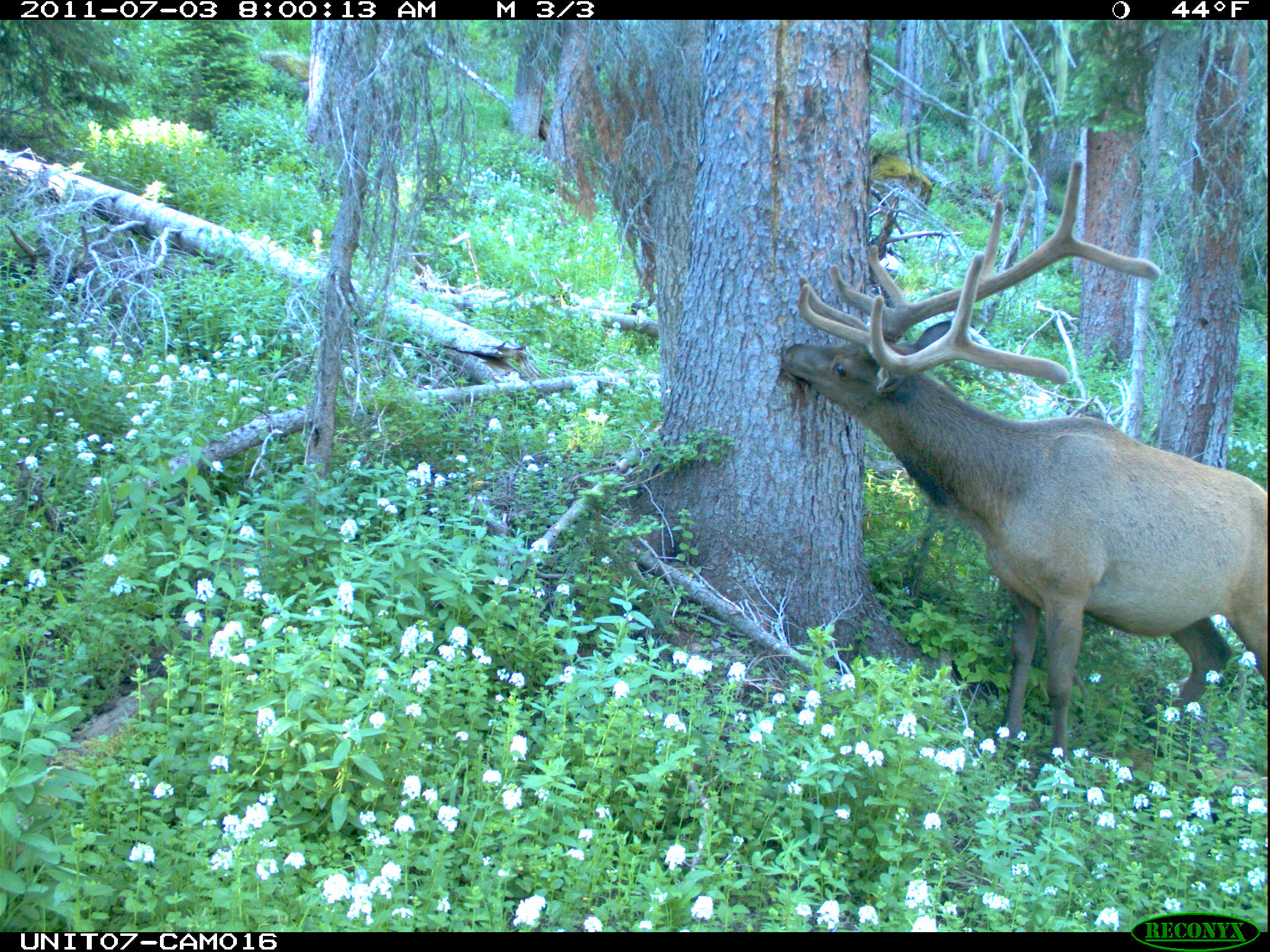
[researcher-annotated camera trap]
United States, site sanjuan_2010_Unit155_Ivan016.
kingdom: Animalia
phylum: Chordata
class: Mammalia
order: Artiodactyla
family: Cervidae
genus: Cervus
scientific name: Cervus elaphus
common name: red deer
Cervus elaphus (red deer).